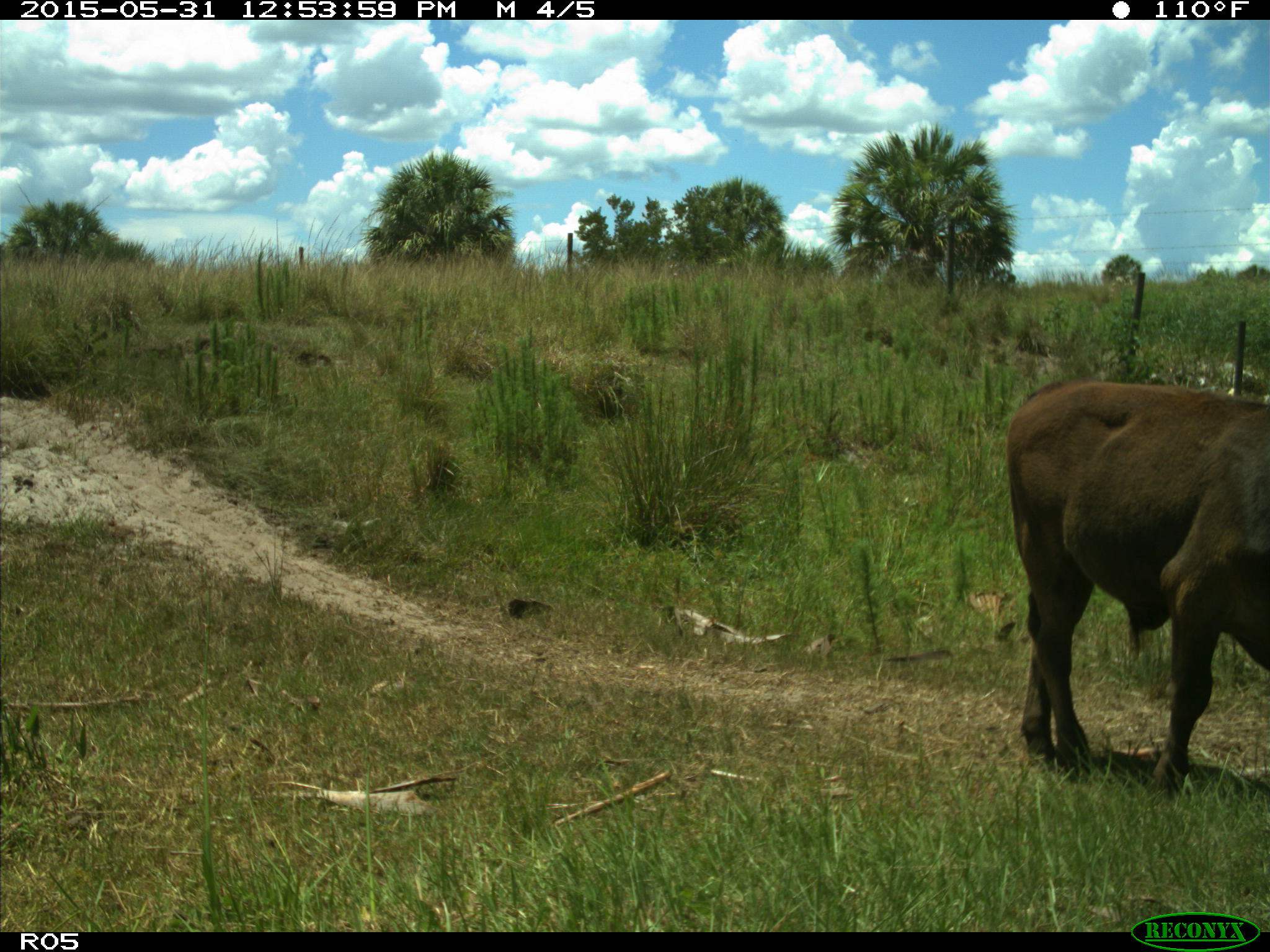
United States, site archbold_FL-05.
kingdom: Animalia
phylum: Chordata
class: Mammalia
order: Artiodactyla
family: Bovidae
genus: Bos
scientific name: Bos taurus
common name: domestic cow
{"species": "Bos taurus (domestic cow)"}